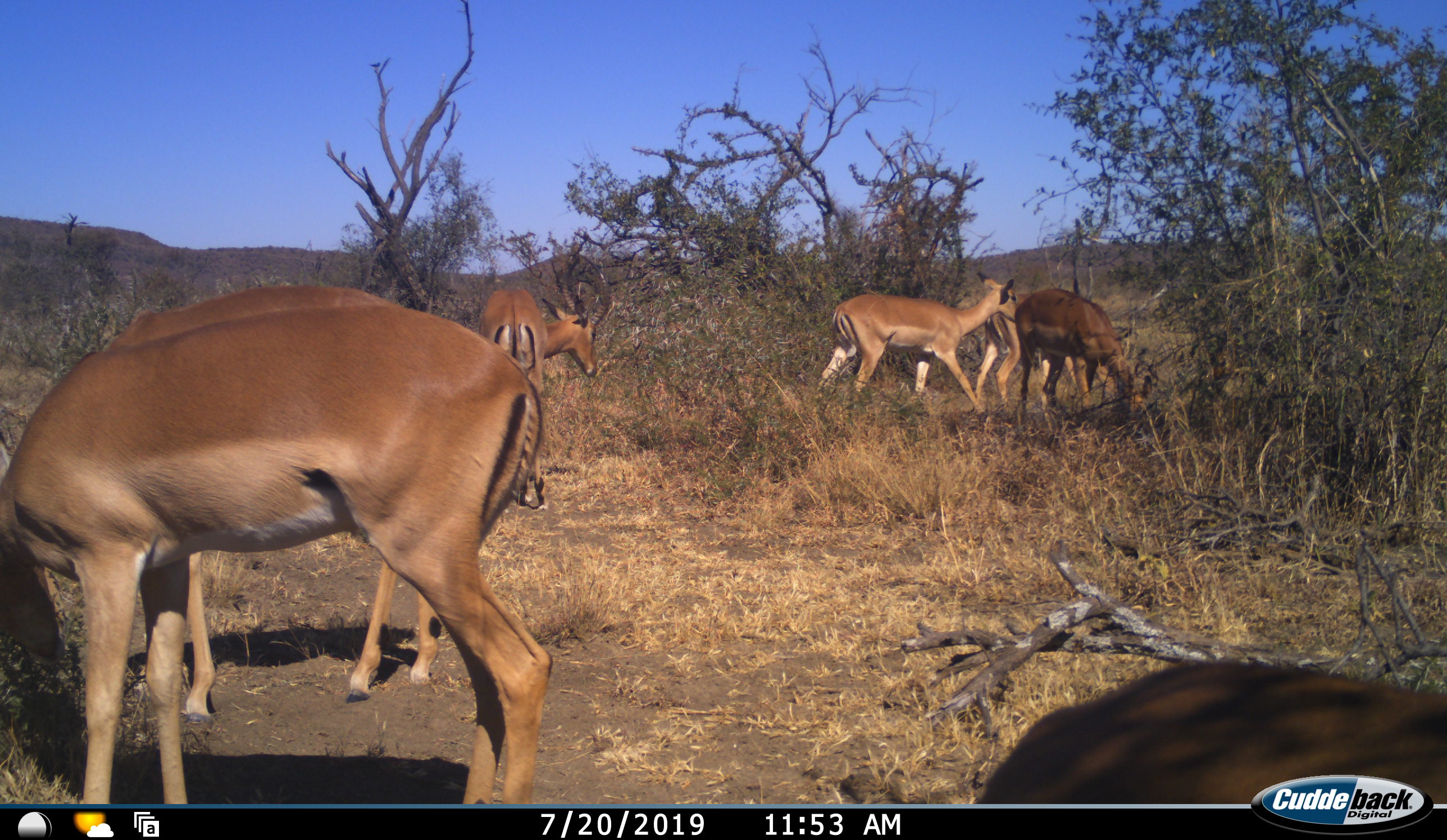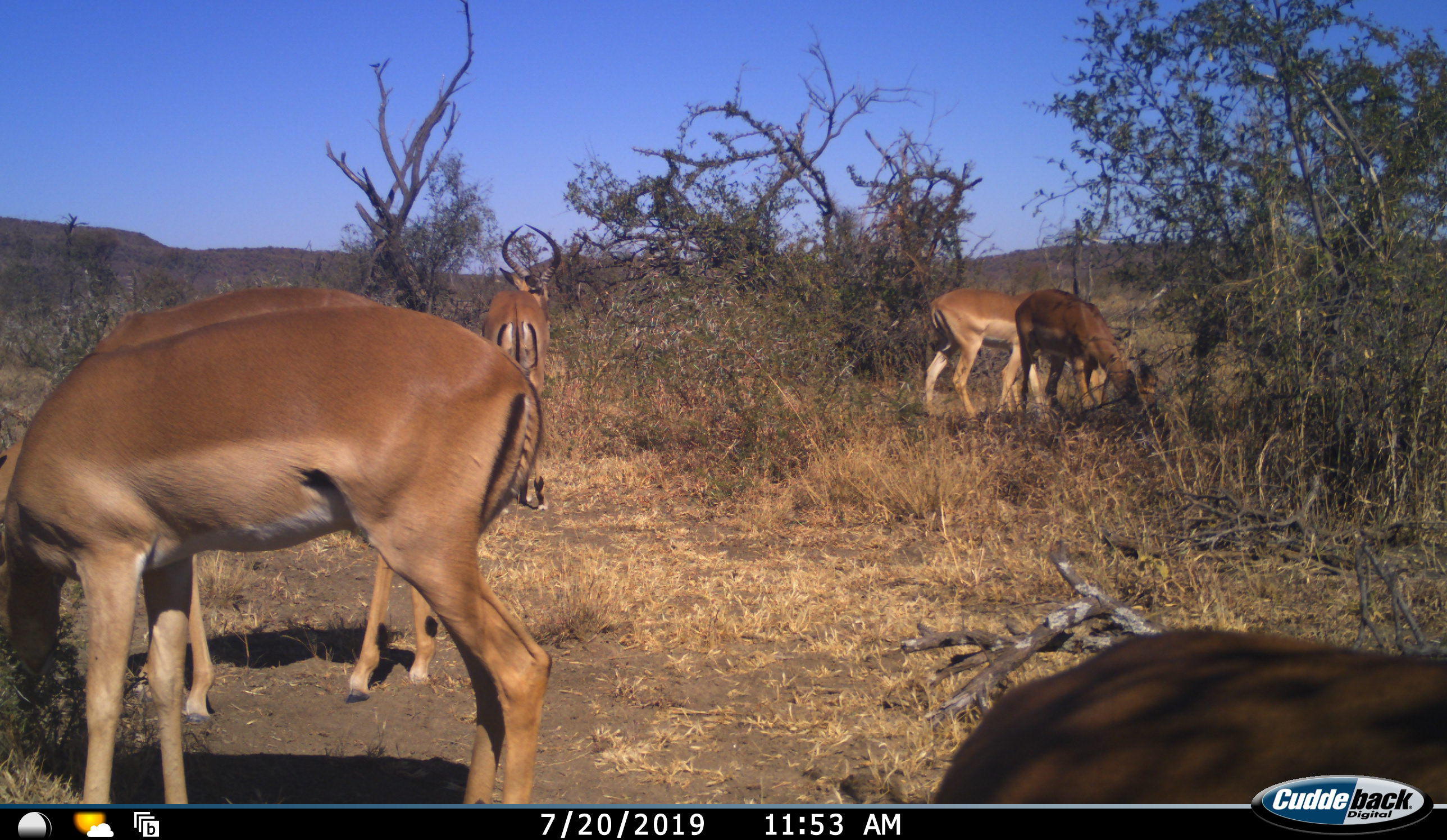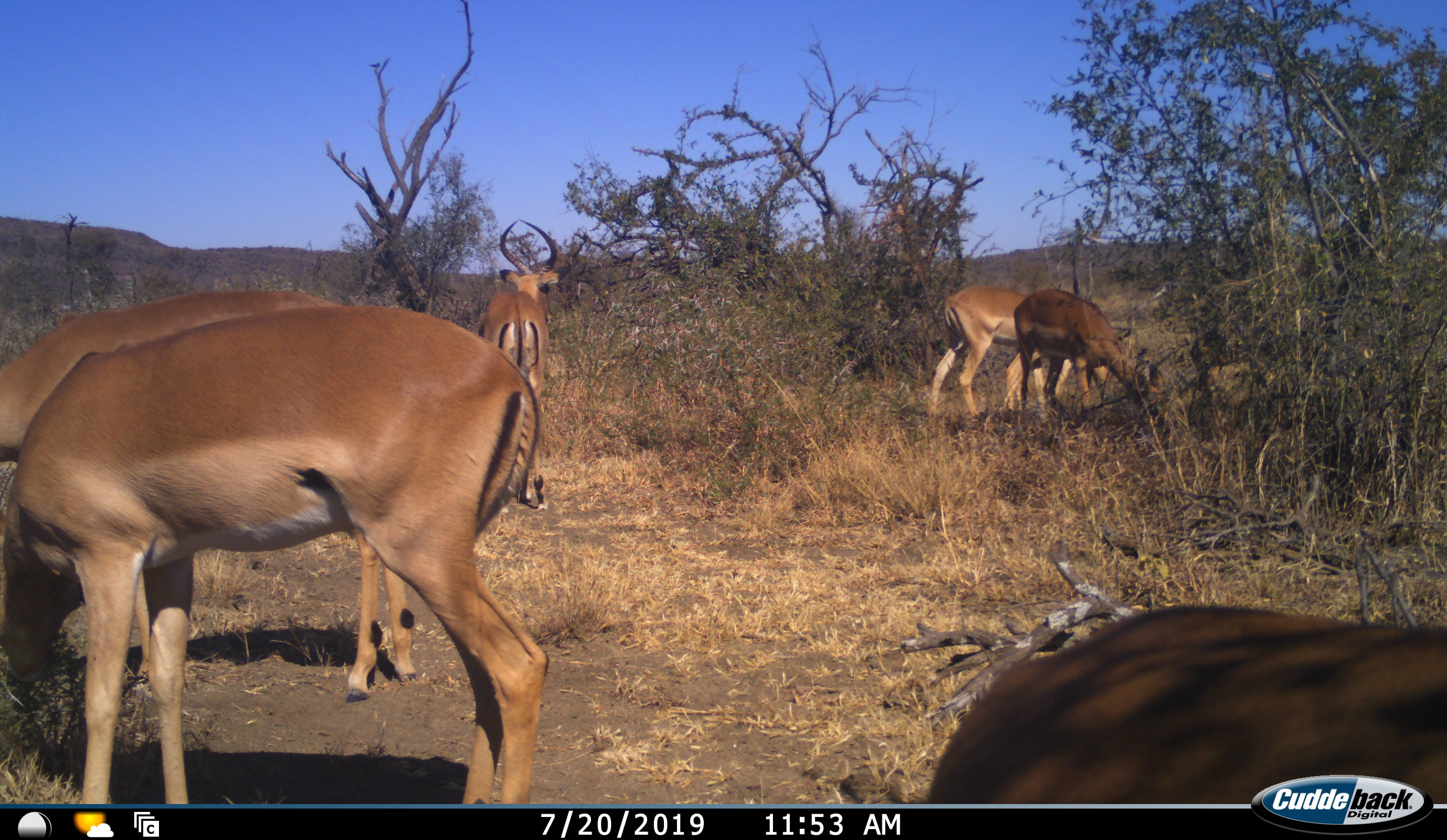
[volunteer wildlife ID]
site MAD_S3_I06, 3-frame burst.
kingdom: Animalia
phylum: Chordata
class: Mammalia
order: Artiodactyla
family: Bovidae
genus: Aepyceros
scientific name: Aepyceros melampus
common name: impala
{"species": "impala (Aepyceros melampus)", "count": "6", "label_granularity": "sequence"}